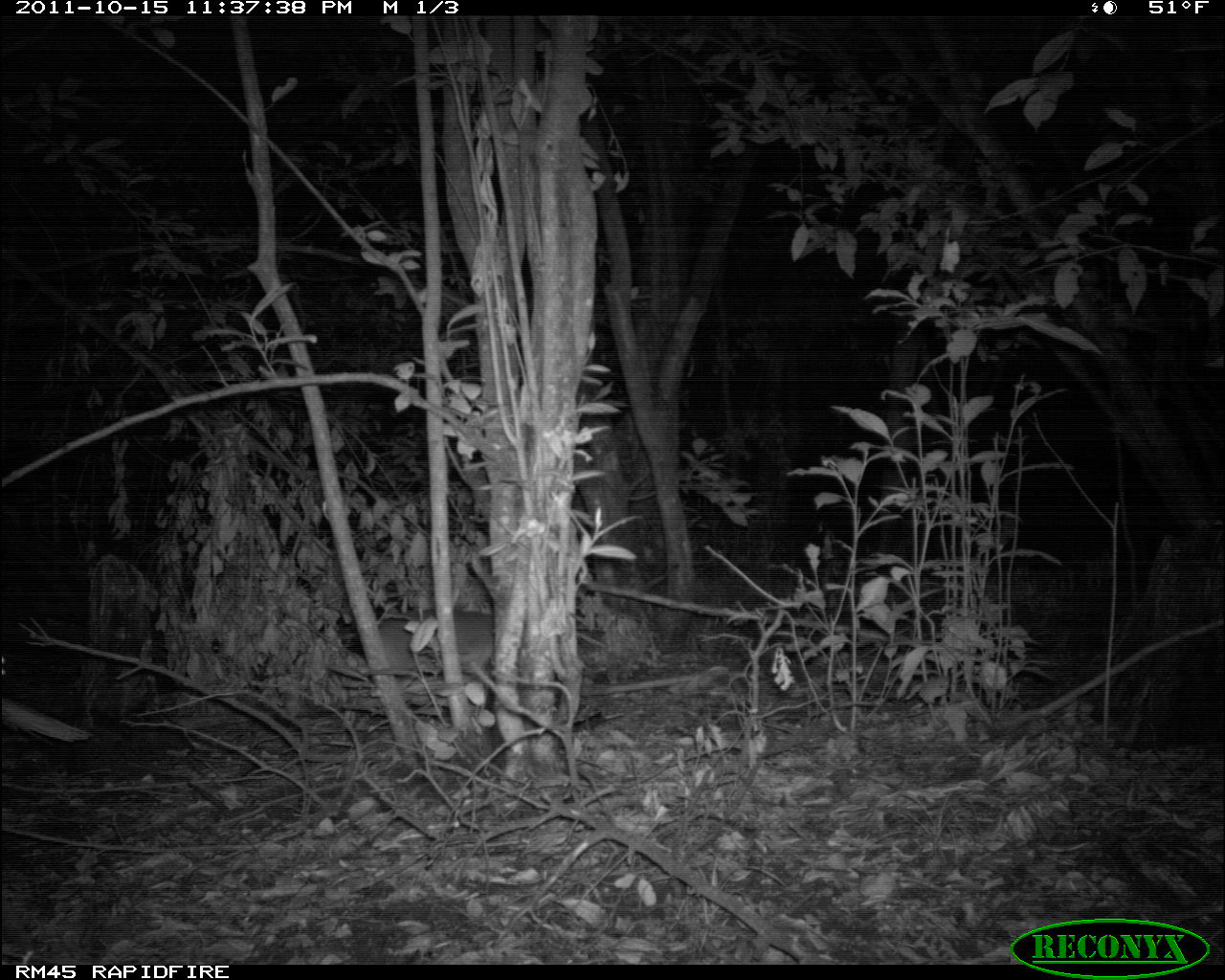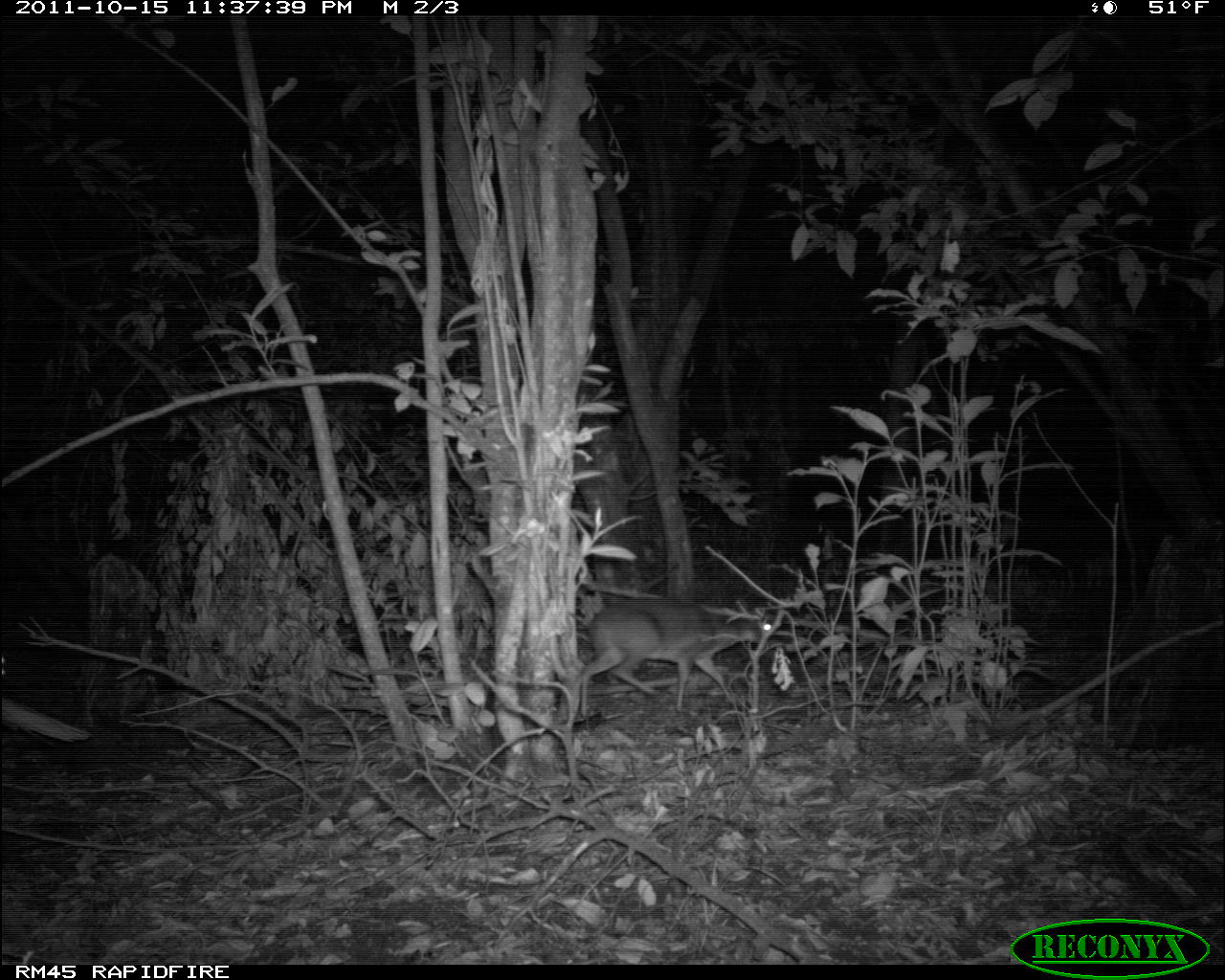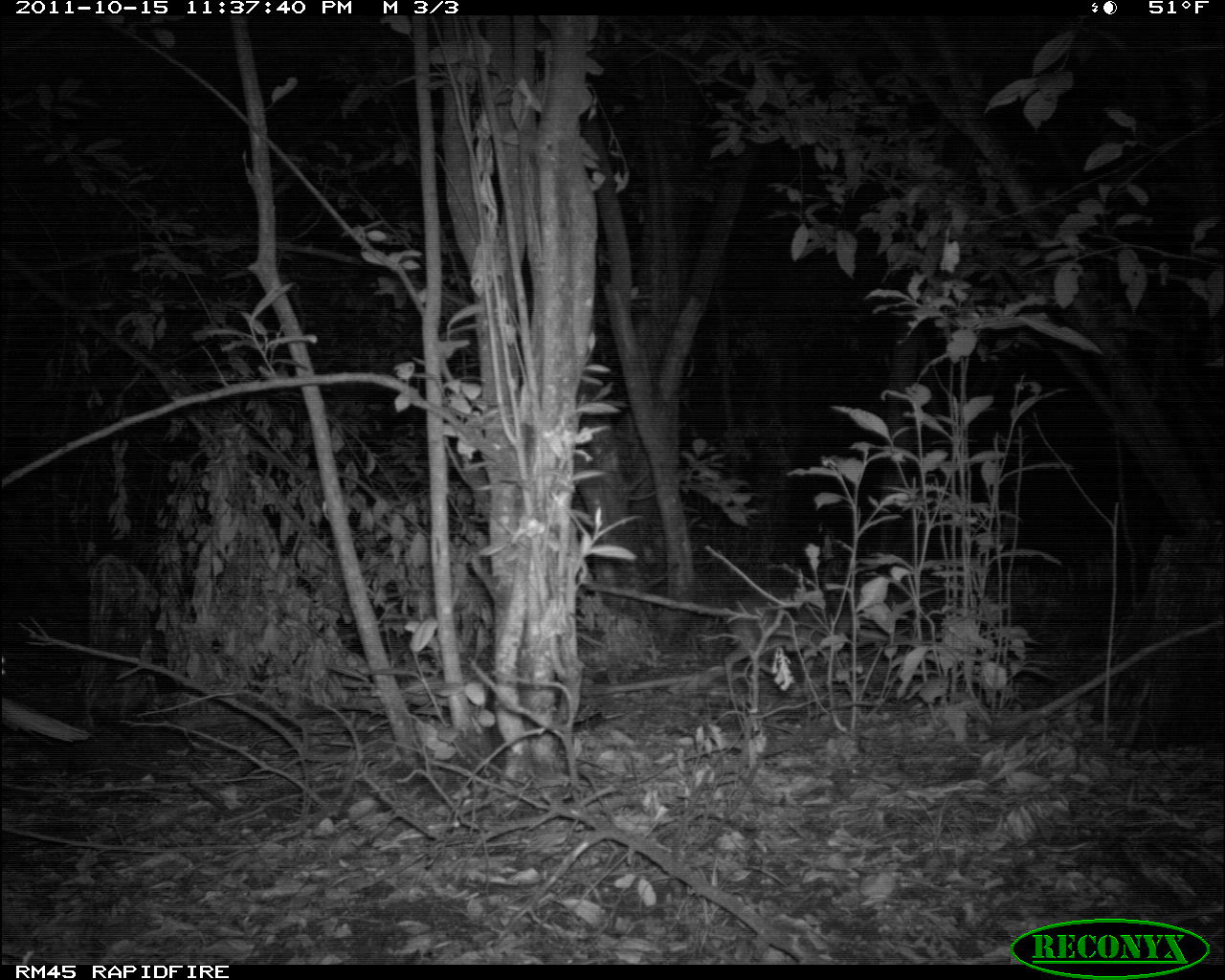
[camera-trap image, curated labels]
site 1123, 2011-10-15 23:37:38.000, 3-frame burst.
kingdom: Animalia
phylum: Chordata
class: Mammalia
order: Artiodactyla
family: Bovidae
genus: Capra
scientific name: Capra aegagrus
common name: wild goat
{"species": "Capra aegagrus (wild goat)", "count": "1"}